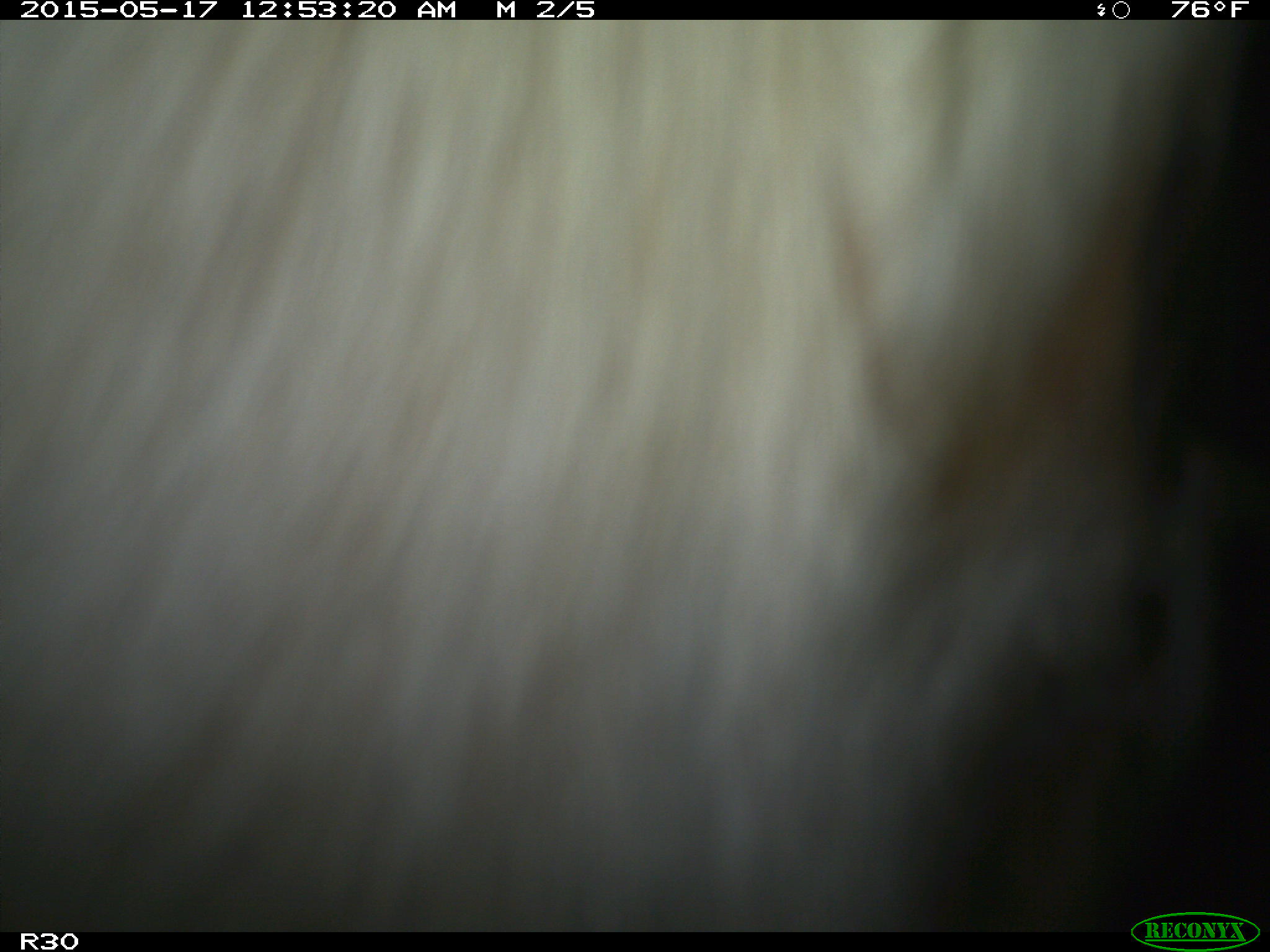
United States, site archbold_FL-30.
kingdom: Animalia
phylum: Chordata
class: Mammalia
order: Artiodactyla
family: Bovidae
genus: Bos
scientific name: Bos taurus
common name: domestic cow